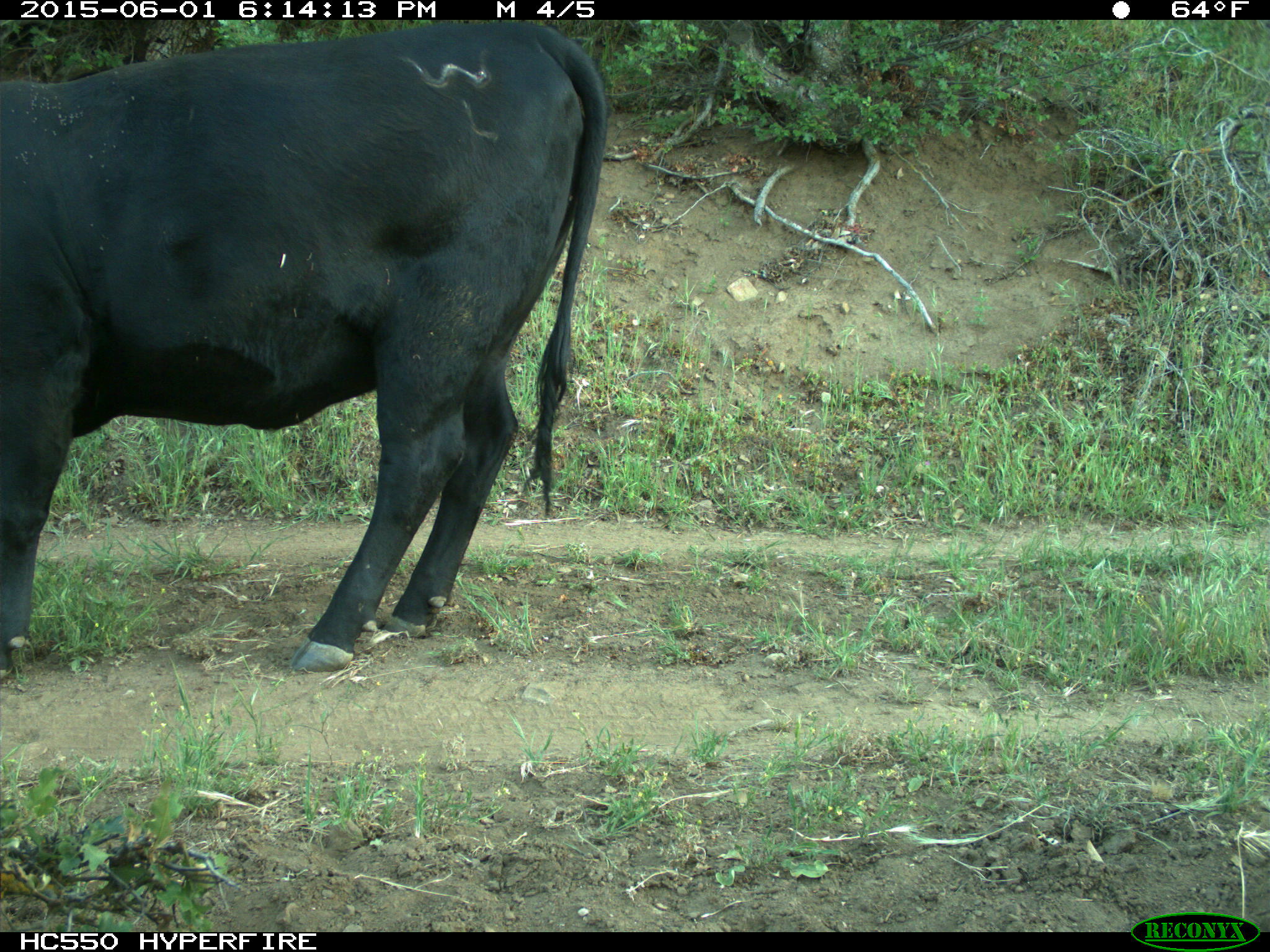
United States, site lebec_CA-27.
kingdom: Animalia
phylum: Chordata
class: Mammalia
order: Artiodactyla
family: Bovidae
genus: Bos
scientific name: Bos taurus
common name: domestic cow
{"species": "Bos taurus (domestic cow)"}